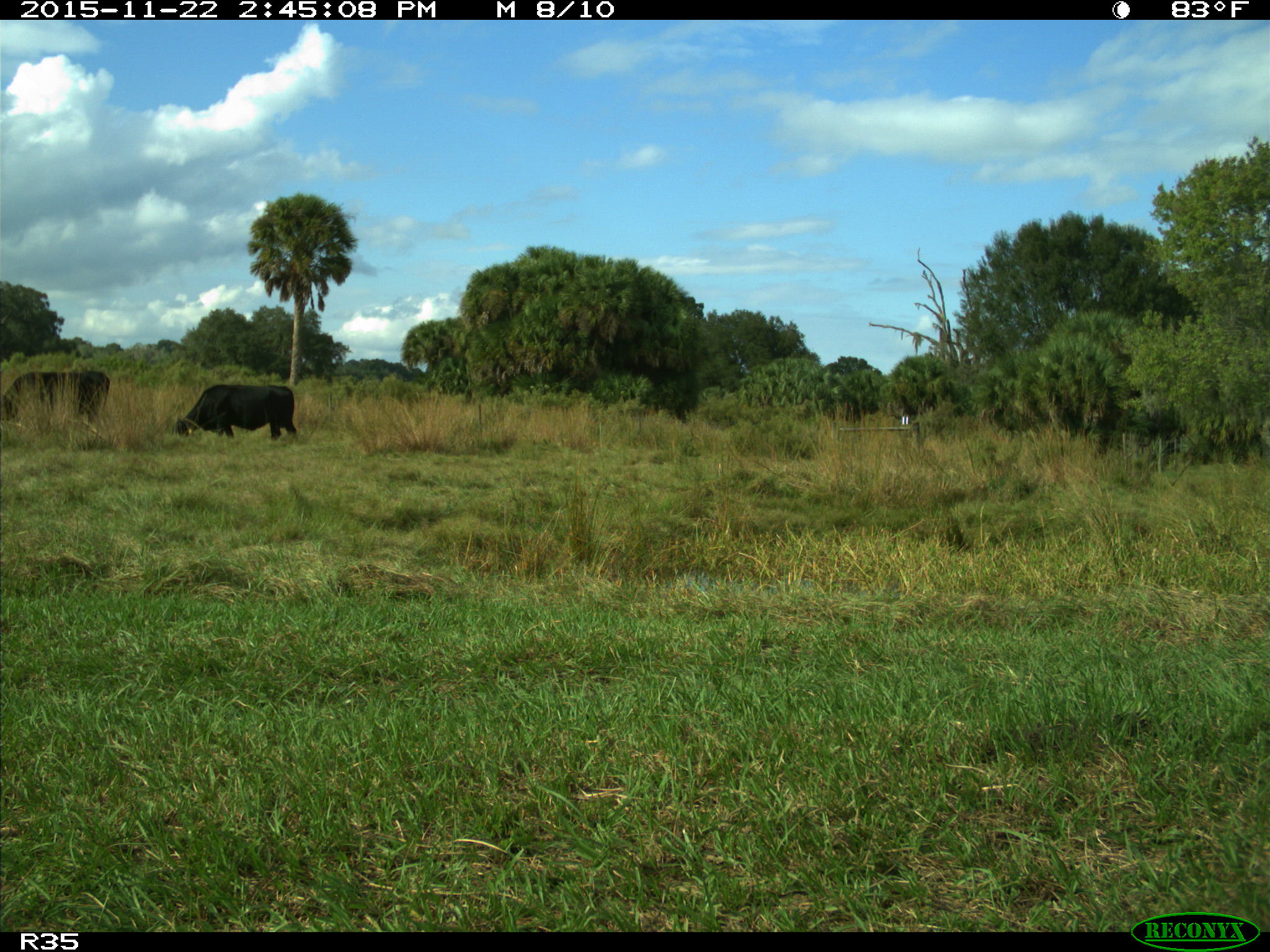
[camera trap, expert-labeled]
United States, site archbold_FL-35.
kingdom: Animalia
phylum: Chordata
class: Mammalia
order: Artiodactyla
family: Bovidae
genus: Bos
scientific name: Bos taurus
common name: domestic cow